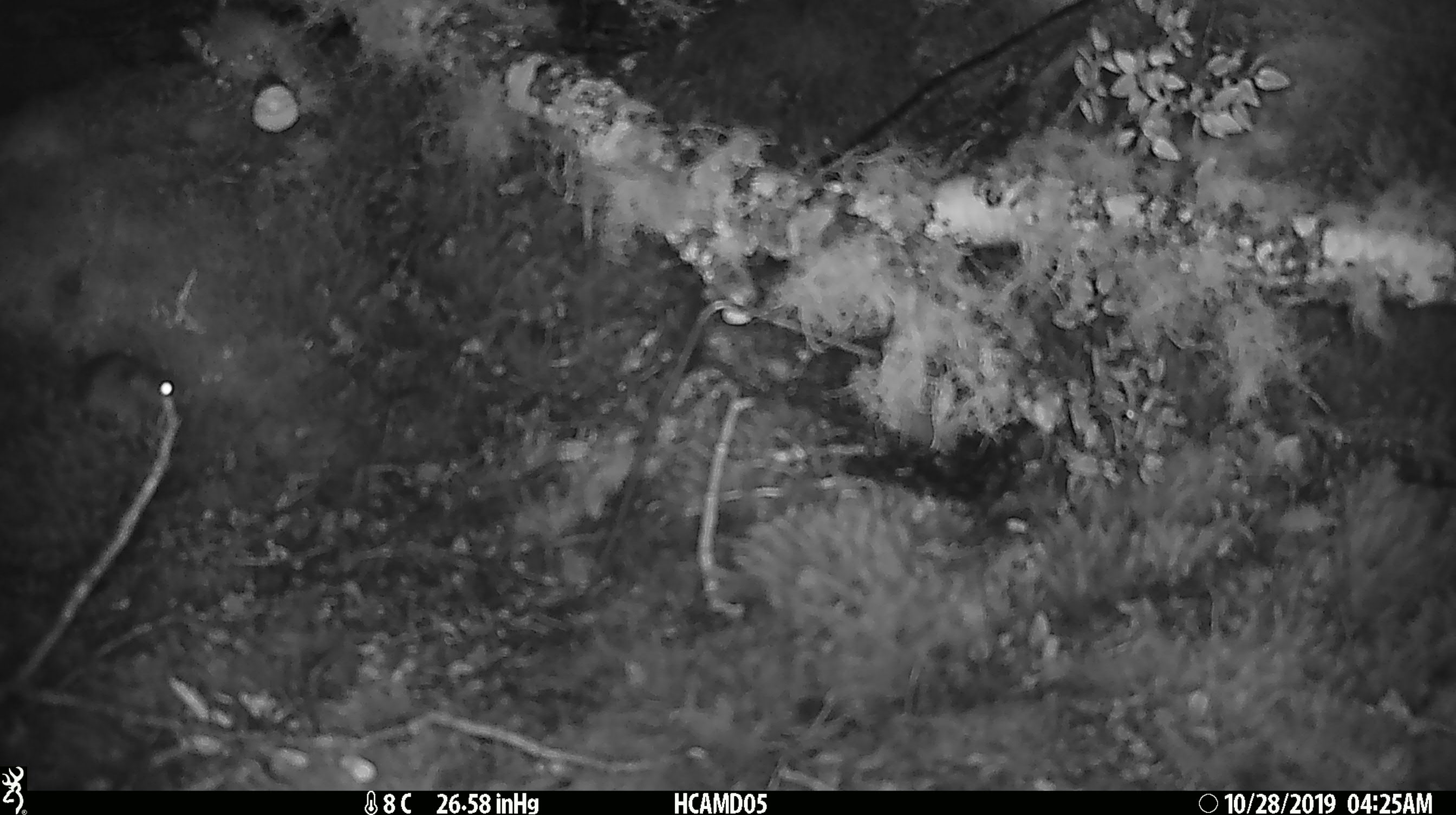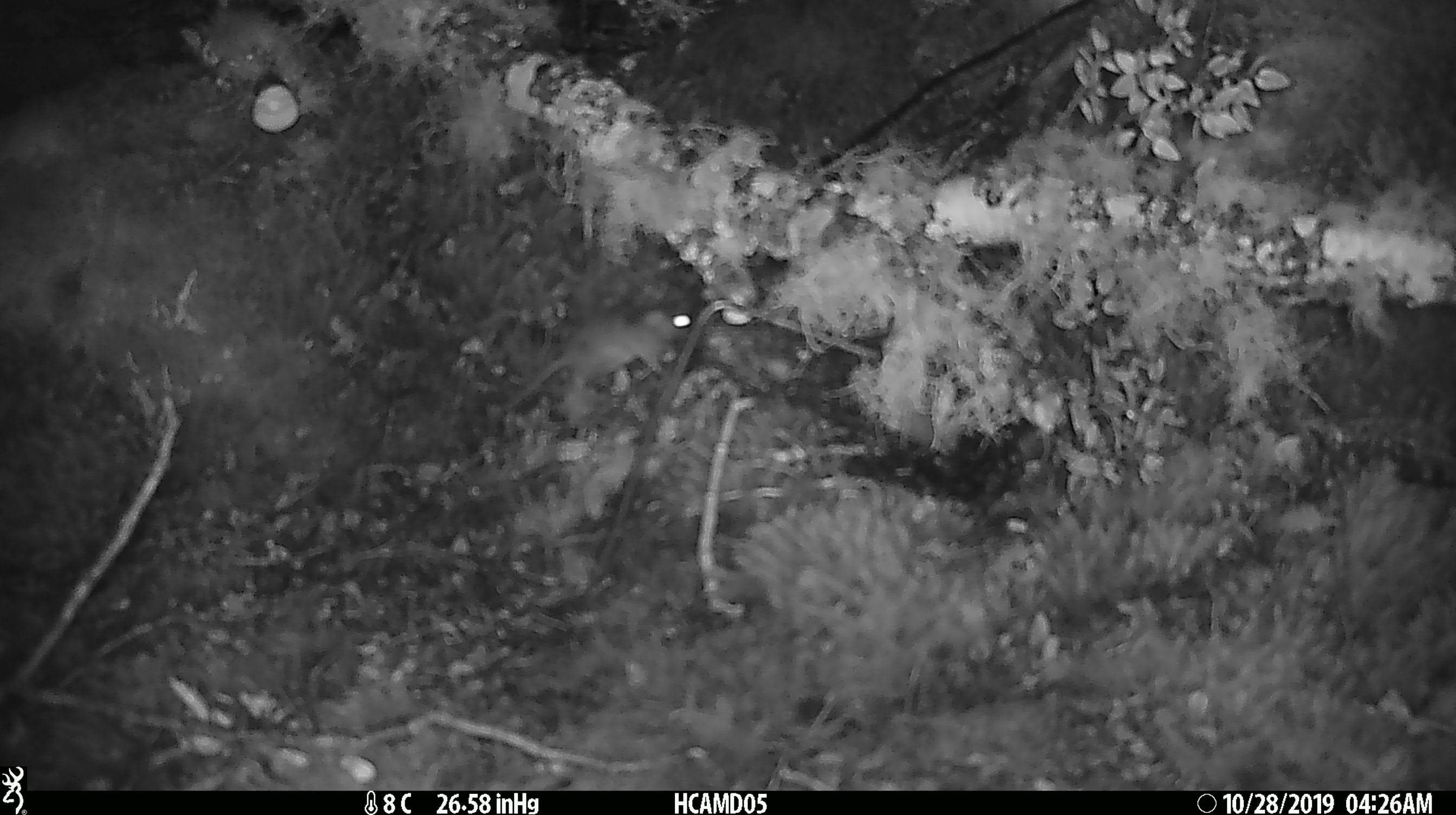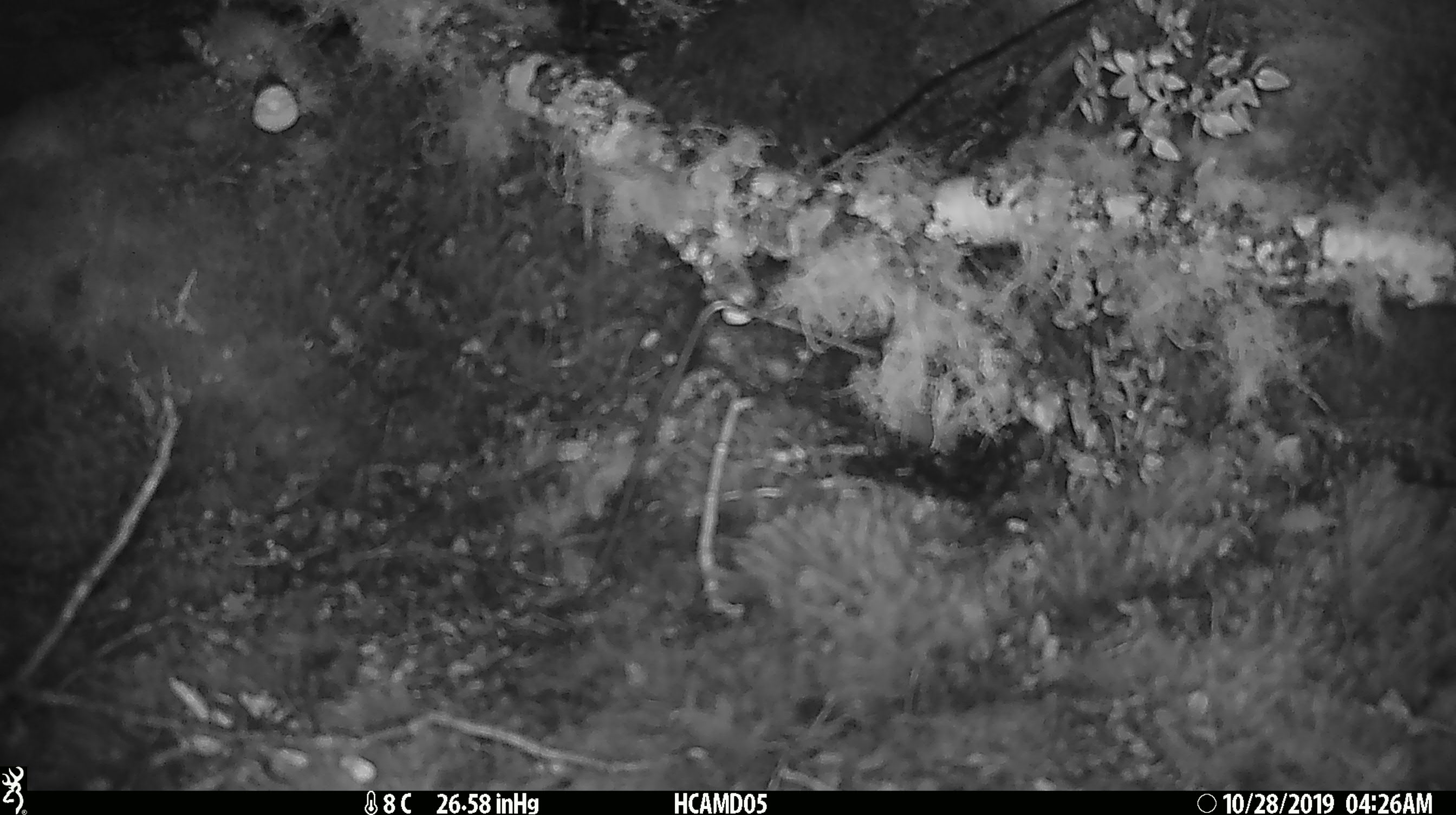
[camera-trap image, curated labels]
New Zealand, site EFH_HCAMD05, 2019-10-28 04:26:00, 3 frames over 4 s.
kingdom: Animalia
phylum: Chordata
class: Mammalia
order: Rodentia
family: Muridae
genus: Mus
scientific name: Mus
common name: mouse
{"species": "mouse (Mus)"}